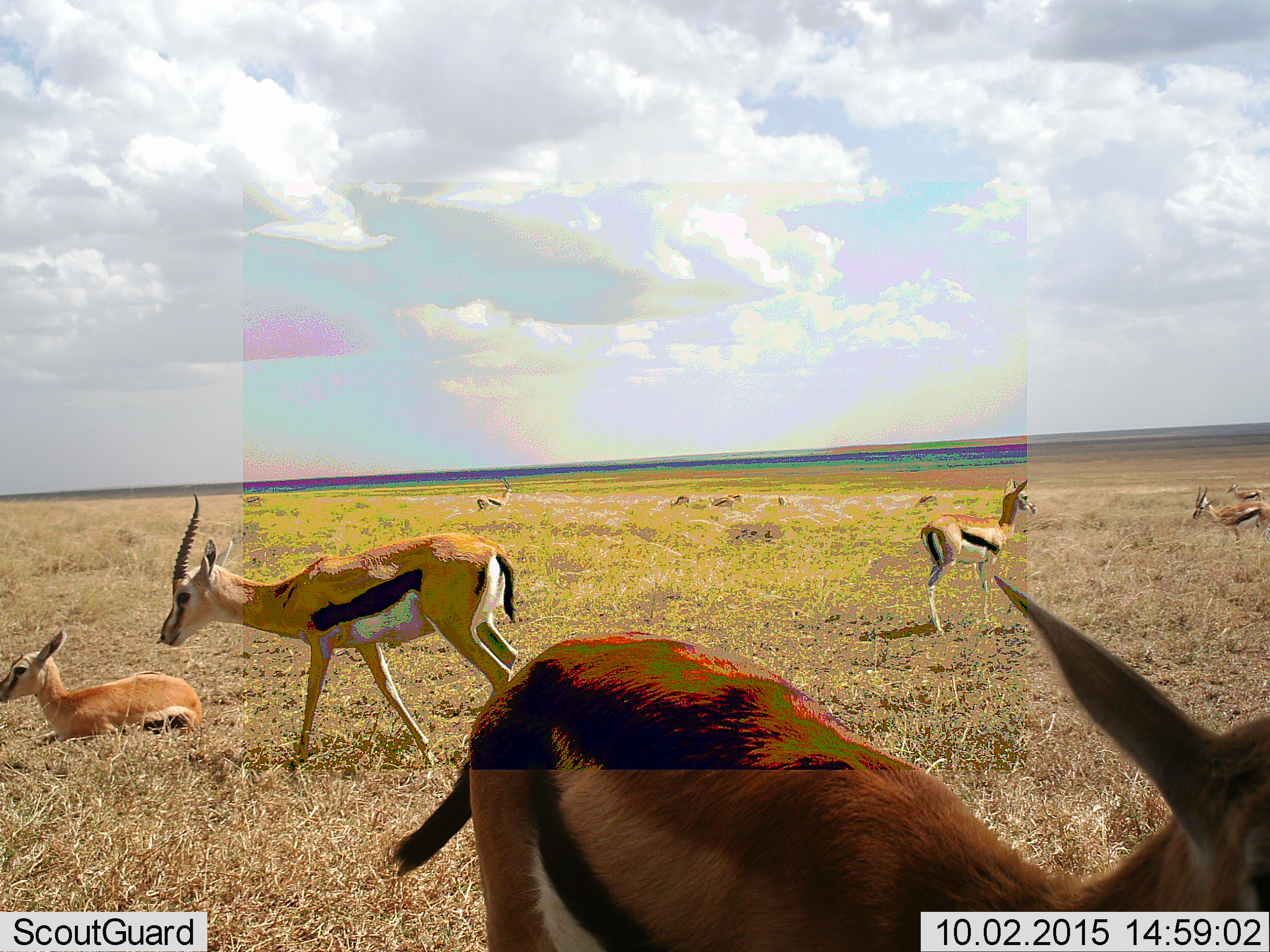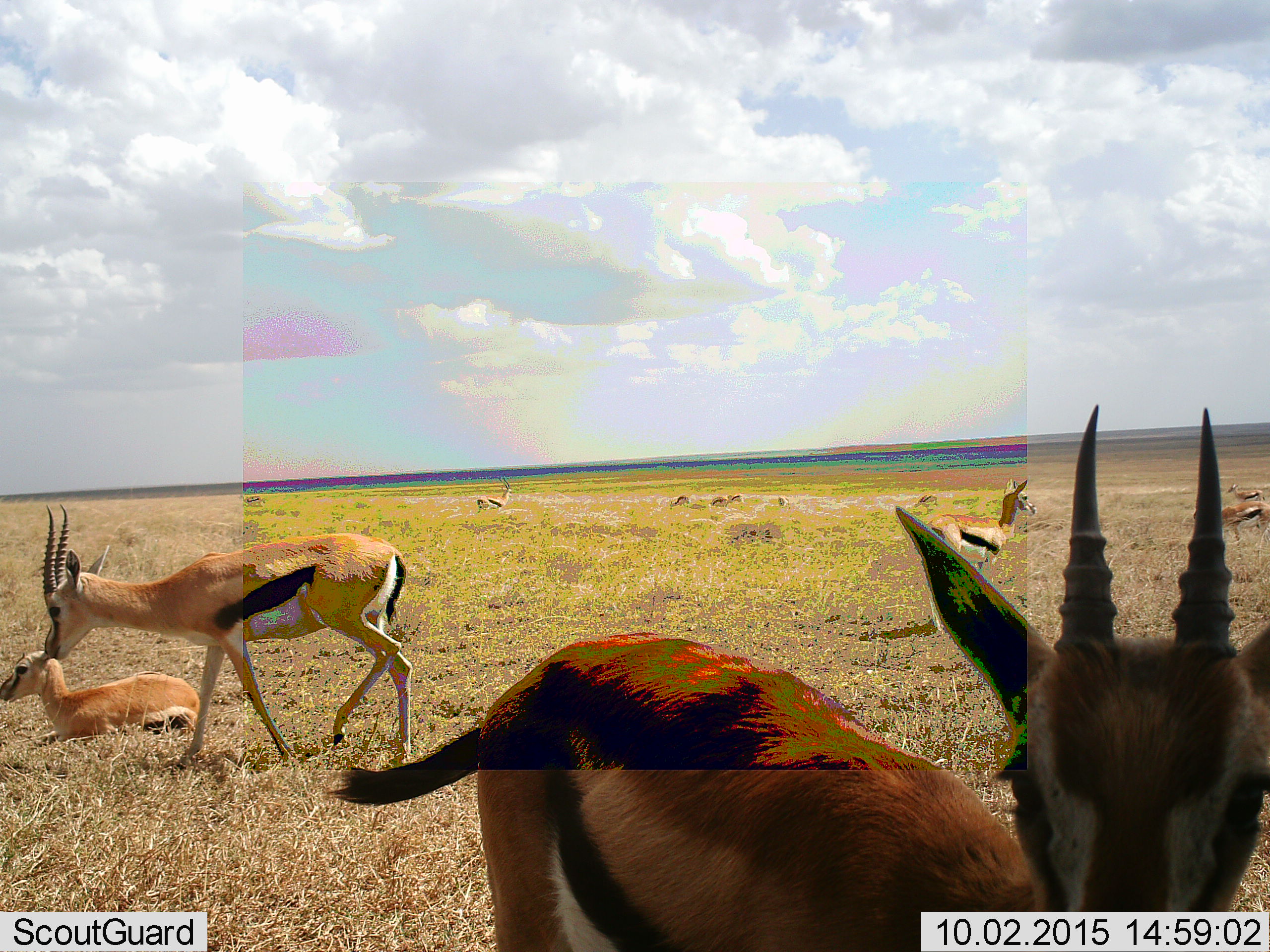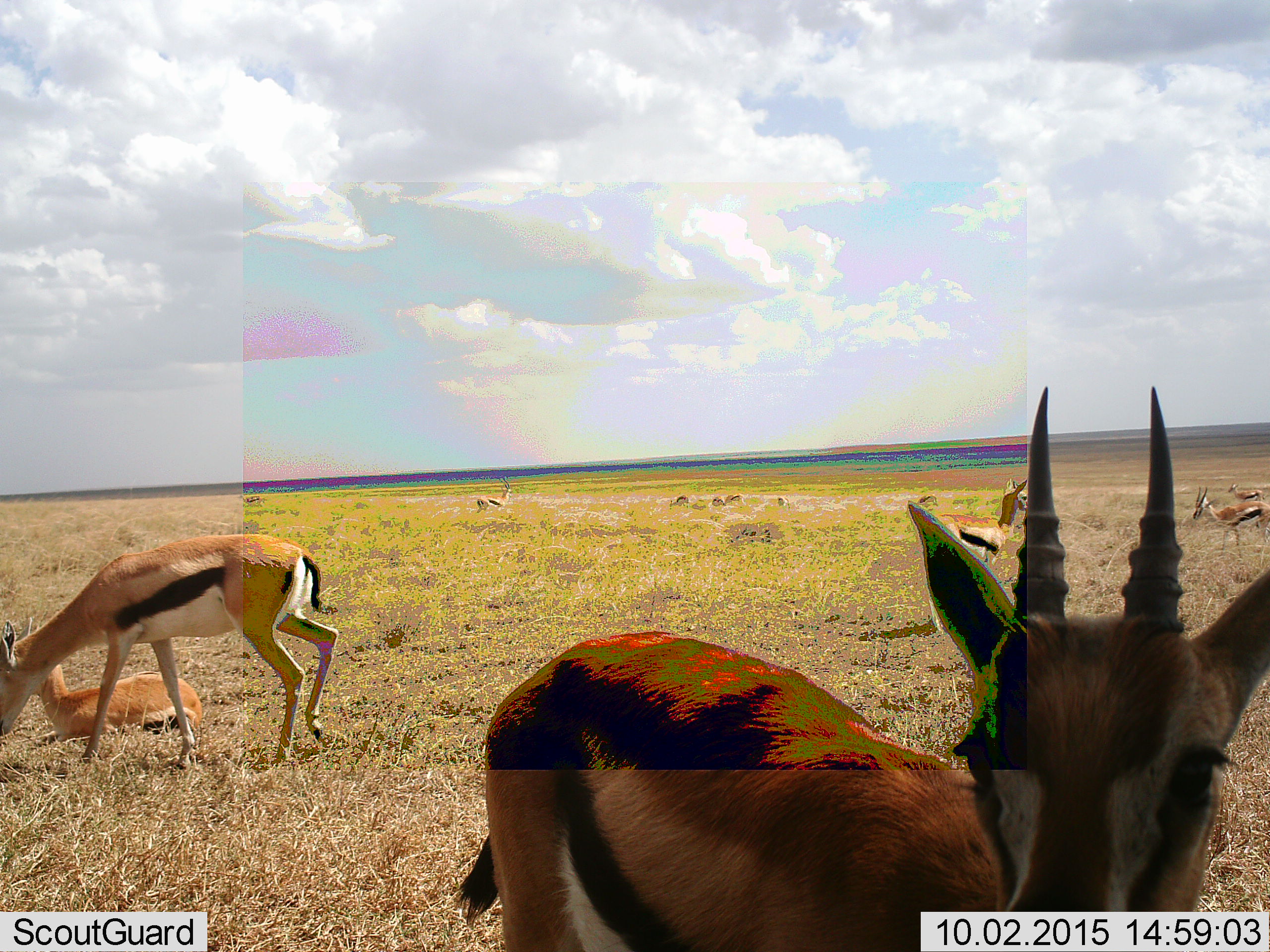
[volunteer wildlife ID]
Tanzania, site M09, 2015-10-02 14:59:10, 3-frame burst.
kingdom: Animalia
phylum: Chordata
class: Mammalia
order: Artiodactyla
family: Bovidae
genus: Eudorcas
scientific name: Eudorcas thomsonii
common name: thomson's gazelle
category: gazellethomsons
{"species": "gazellethomsons (thomson's gazelle) (Eudorcas thomsonii)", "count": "11-50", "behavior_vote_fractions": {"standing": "86%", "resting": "100%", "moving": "86%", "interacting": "0%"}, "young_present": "43%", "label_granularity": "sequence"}